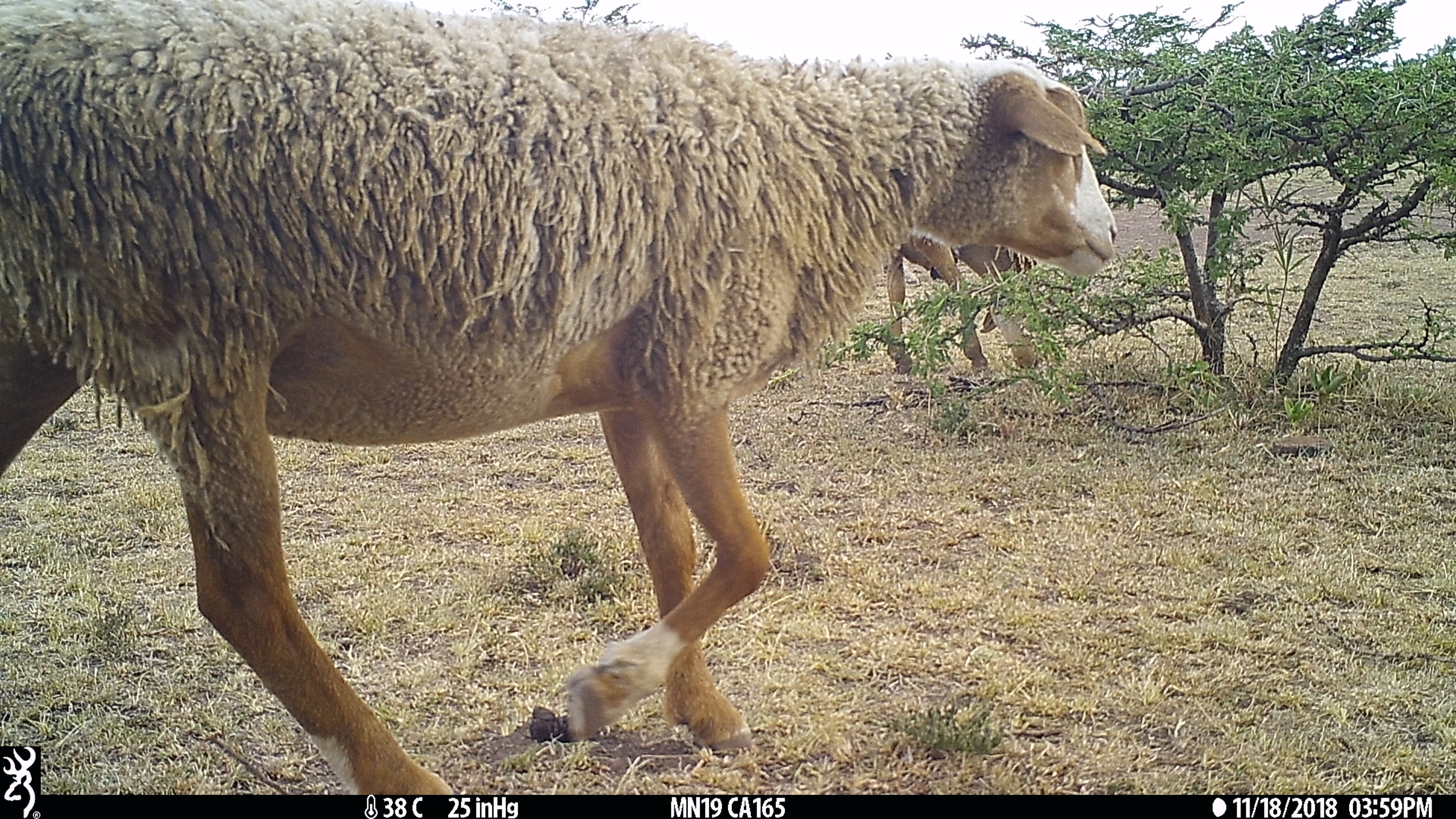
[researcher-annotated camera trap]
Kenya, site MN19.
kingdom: Animalia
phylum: Chordata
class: Mammalia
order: Artiodactyla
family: Bovidae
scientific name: Bovidae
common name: sheep or goat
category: shoat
Shoat (sheep or goat) (Bovidae).